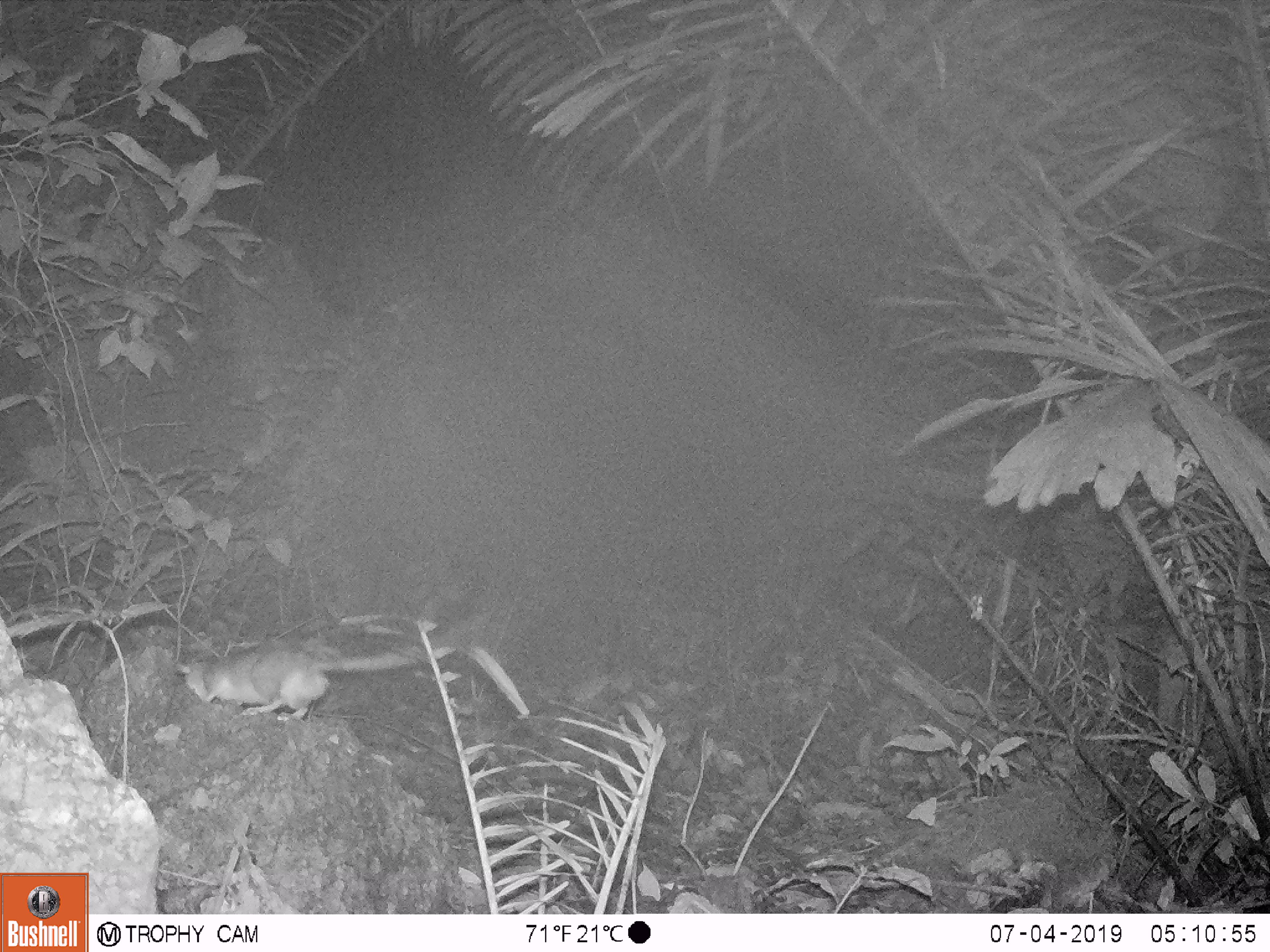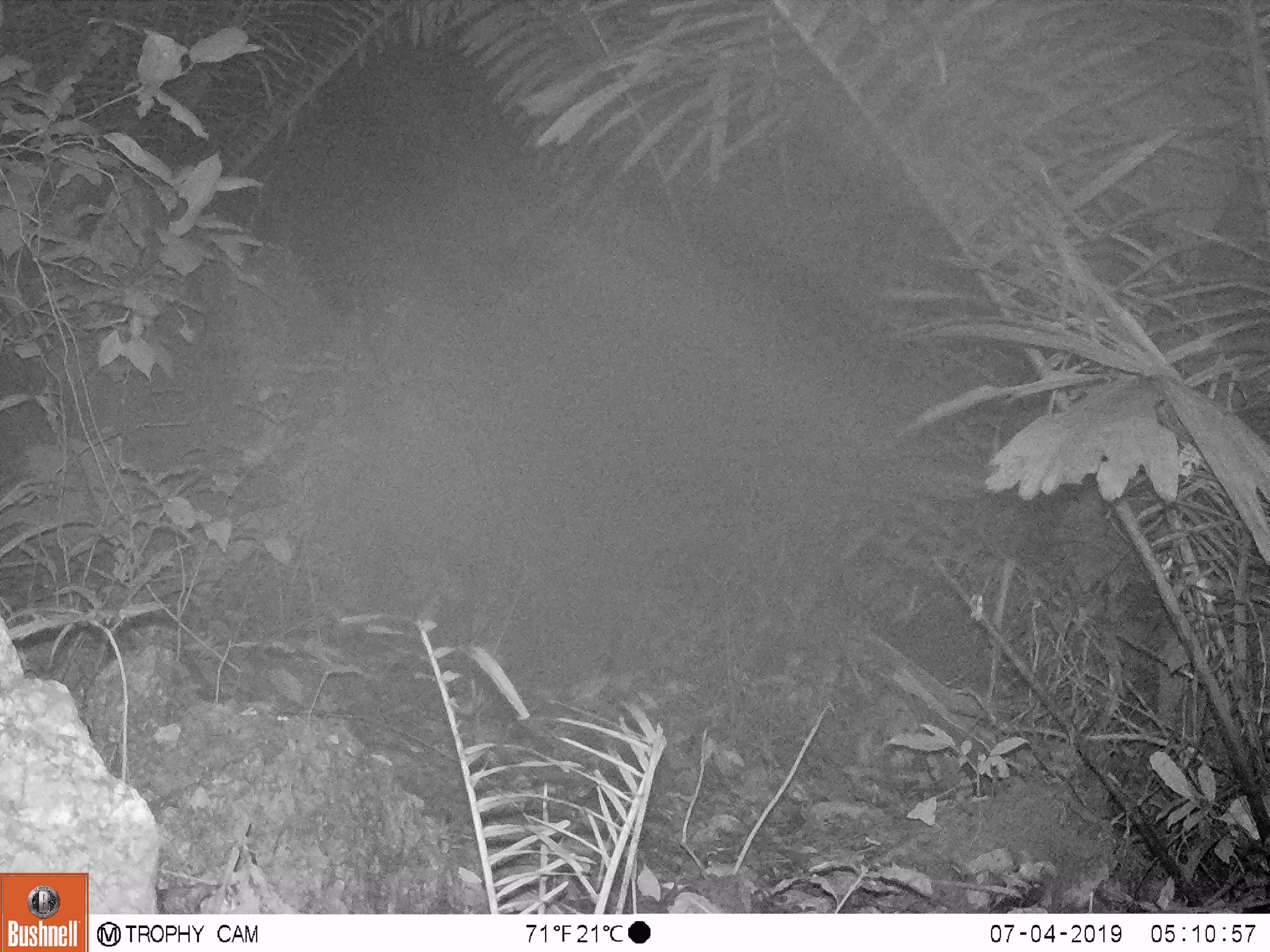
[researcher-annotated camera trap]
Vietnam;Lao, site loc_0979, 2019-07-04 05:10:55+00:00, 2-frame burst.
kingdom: Animalia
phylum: Chordata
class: Mammalia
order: Rodentia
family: Muridae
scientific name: Muridae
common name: old-world mice and rats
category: unidentified murid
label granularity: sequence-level